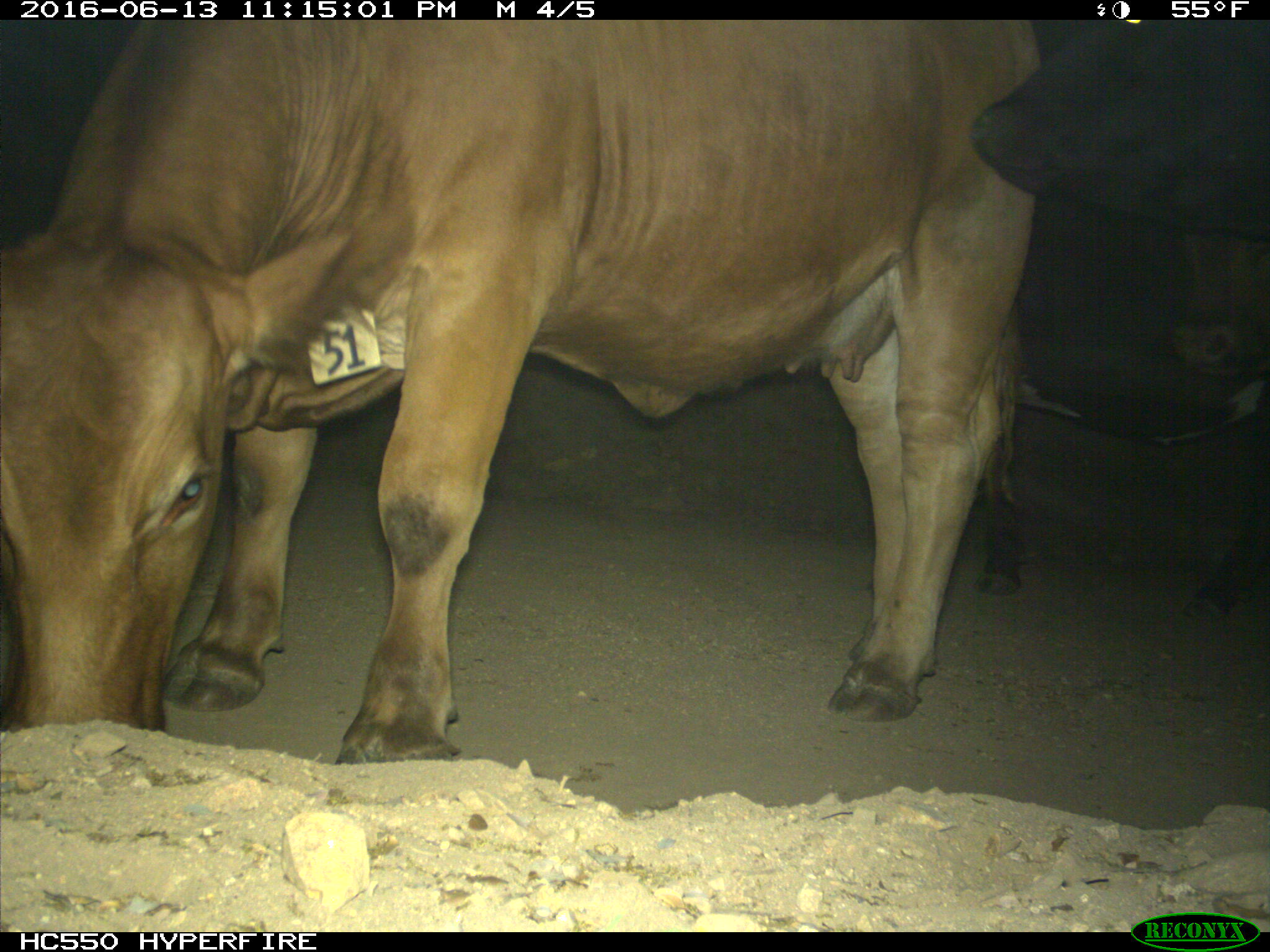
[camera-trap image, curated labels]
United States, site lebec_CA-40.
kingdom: Animalia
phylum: Chordata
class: Mammalia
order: Artiodactyla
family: Bovidae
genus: Bos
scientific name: Bos taurus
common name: domestic cow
Bos taurus (domestic cow).